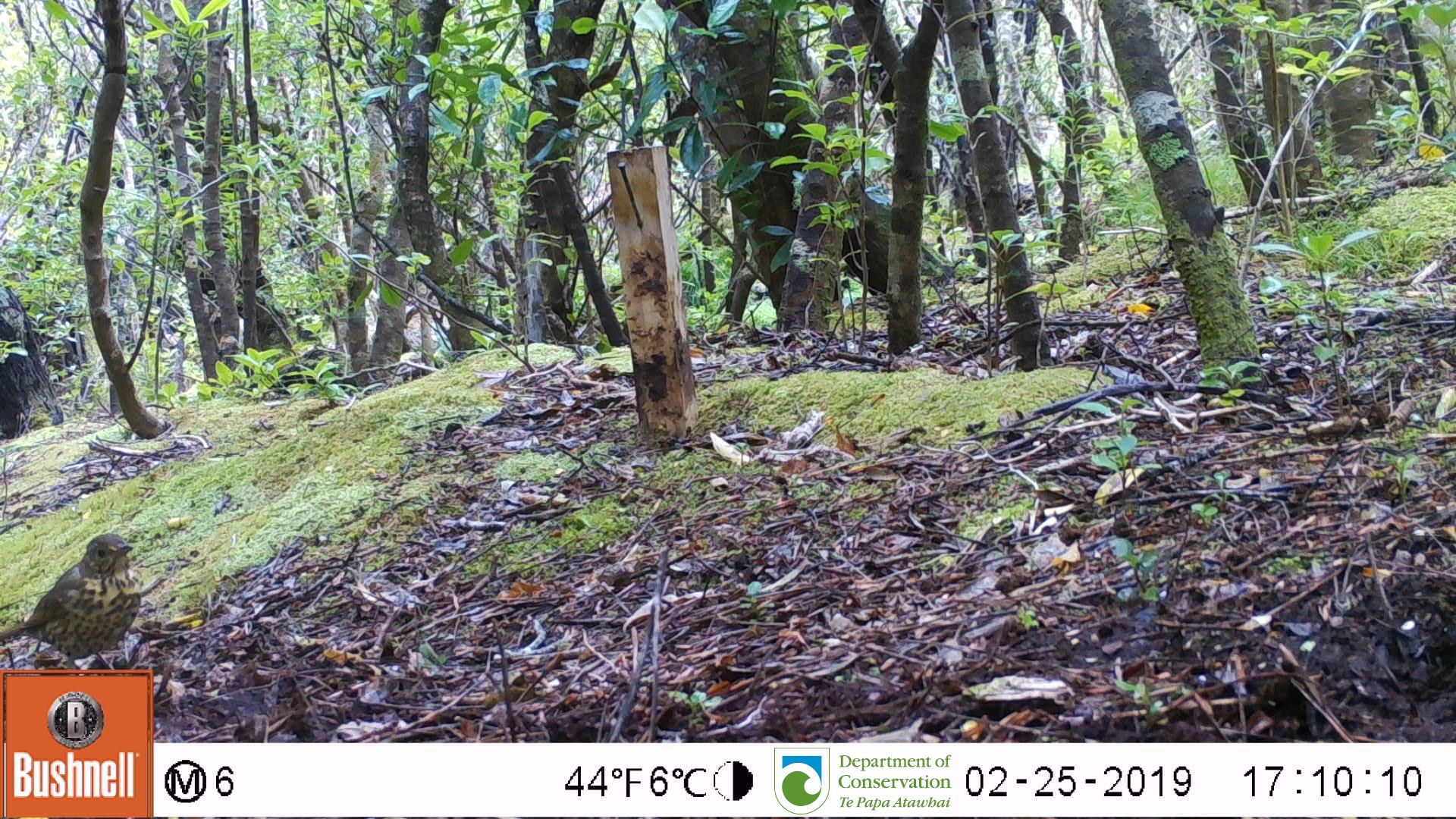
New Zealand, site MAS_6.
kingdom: Animalia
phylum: Chordata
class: Aves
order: Passeriformes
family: Turdidae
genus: Turdus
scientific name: Turdus philomelos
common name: song thrush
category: thrush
Thrush (song thrush) (Turdus philomelos).